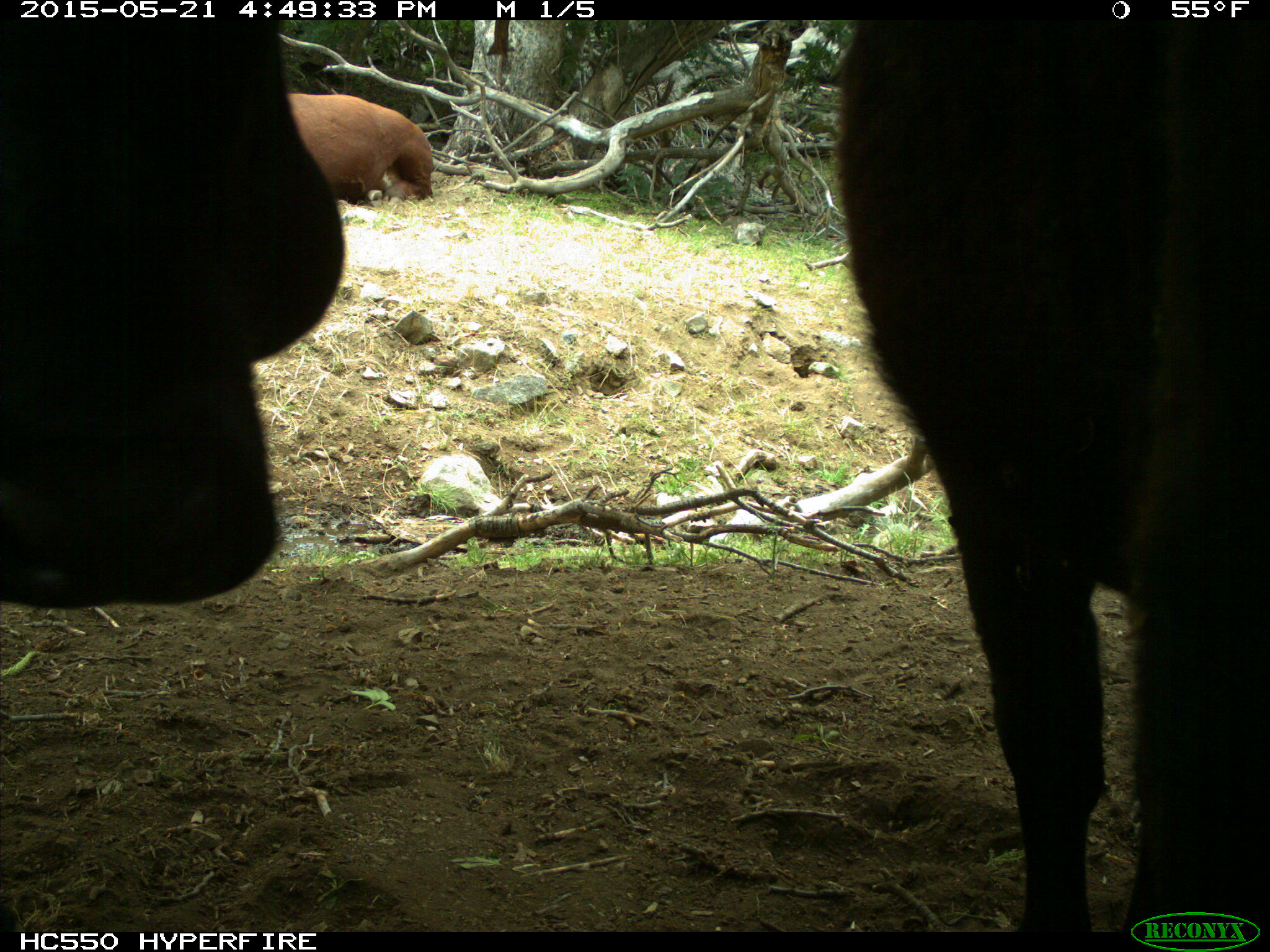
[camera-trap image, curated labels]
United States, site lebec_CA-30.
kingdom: Animalia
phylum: Chordata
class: Mammalia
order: Artiodactyla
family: Bovidae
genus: Bos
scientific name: Bos taurus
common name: domestic cow